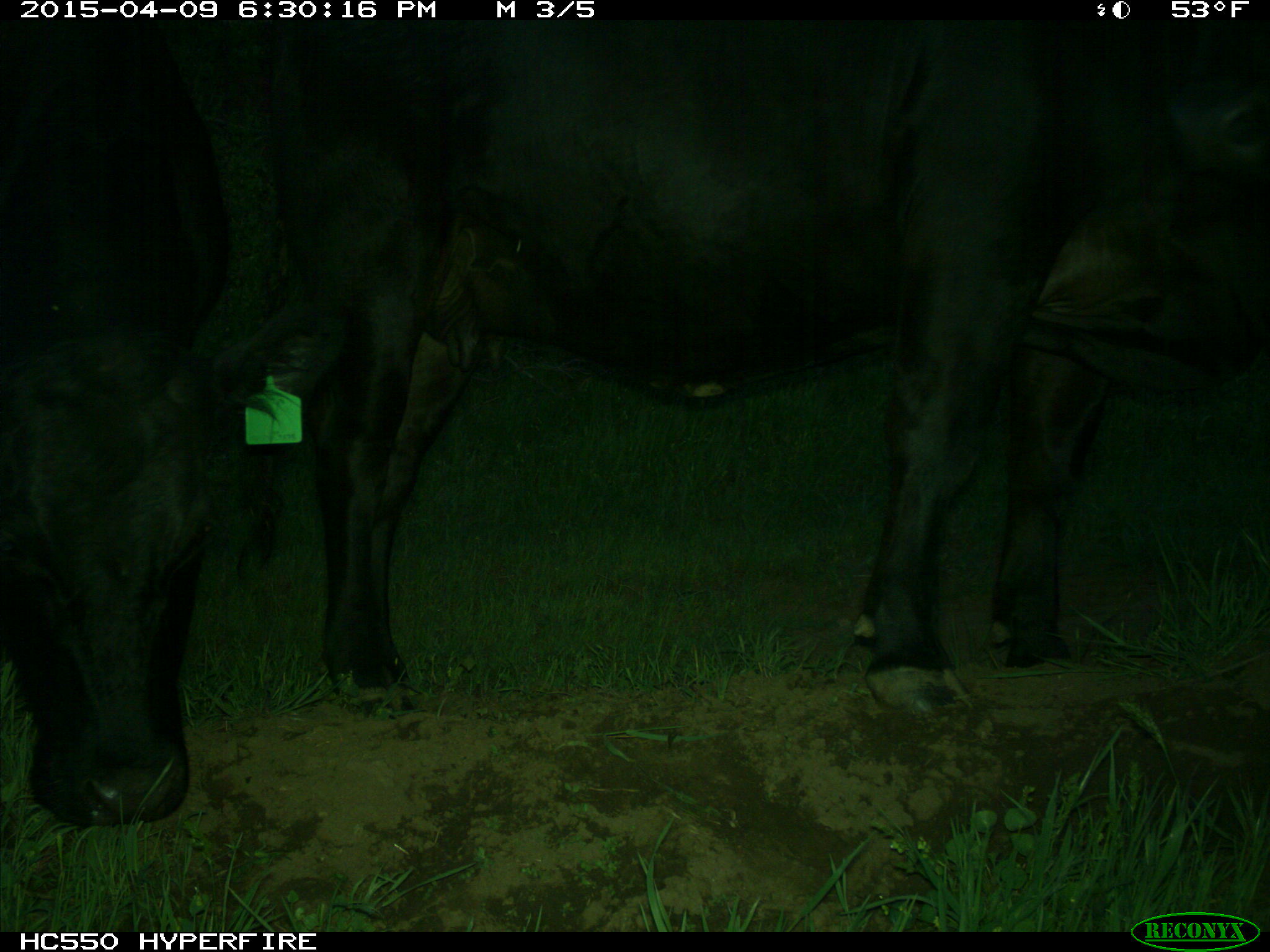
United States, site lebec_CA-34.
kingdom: Animalia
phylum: Chordata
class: Mammalia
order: Artiodactyla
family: Bovidae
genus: Bos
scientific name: Bos taurus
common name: domestic cow